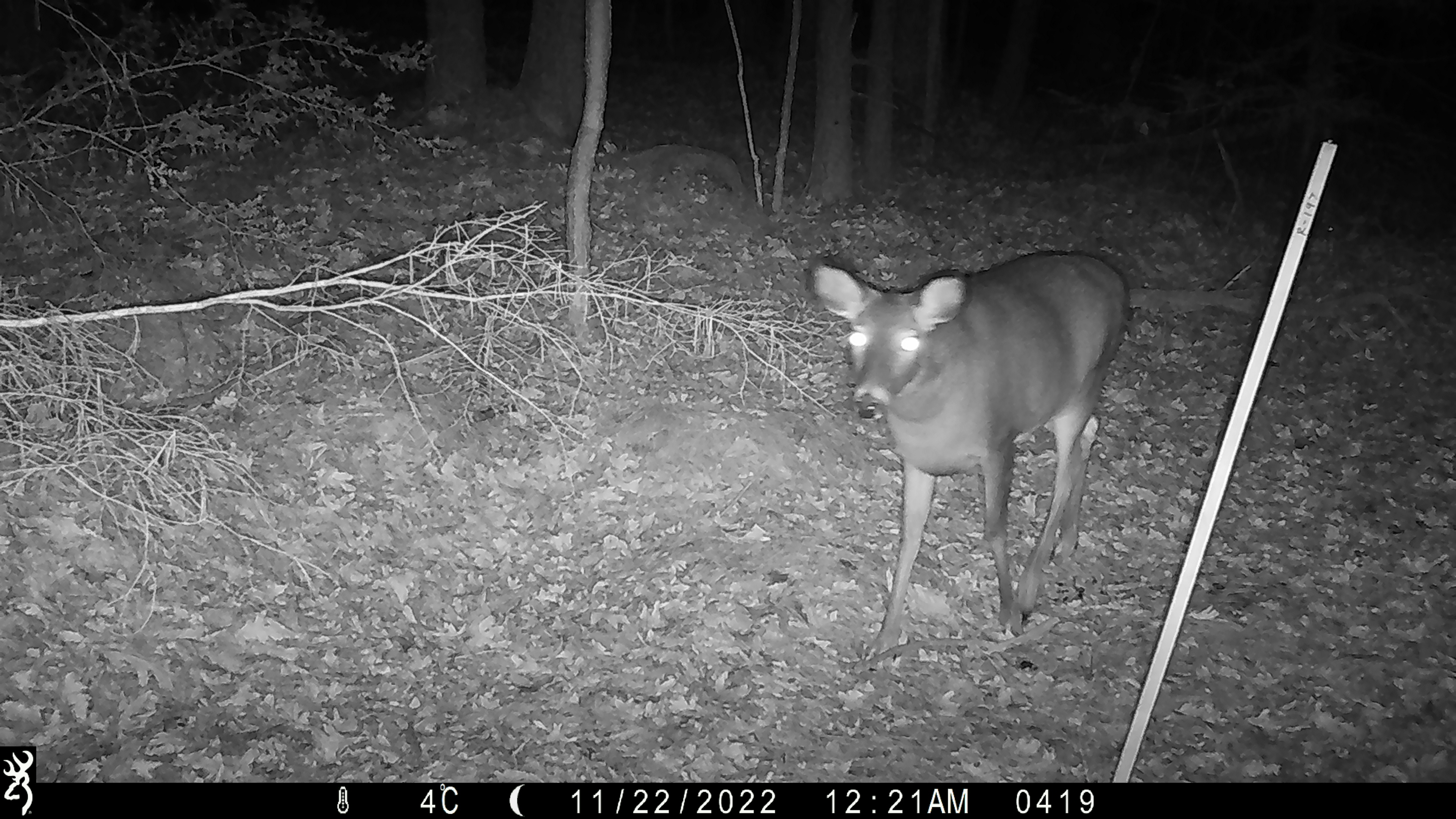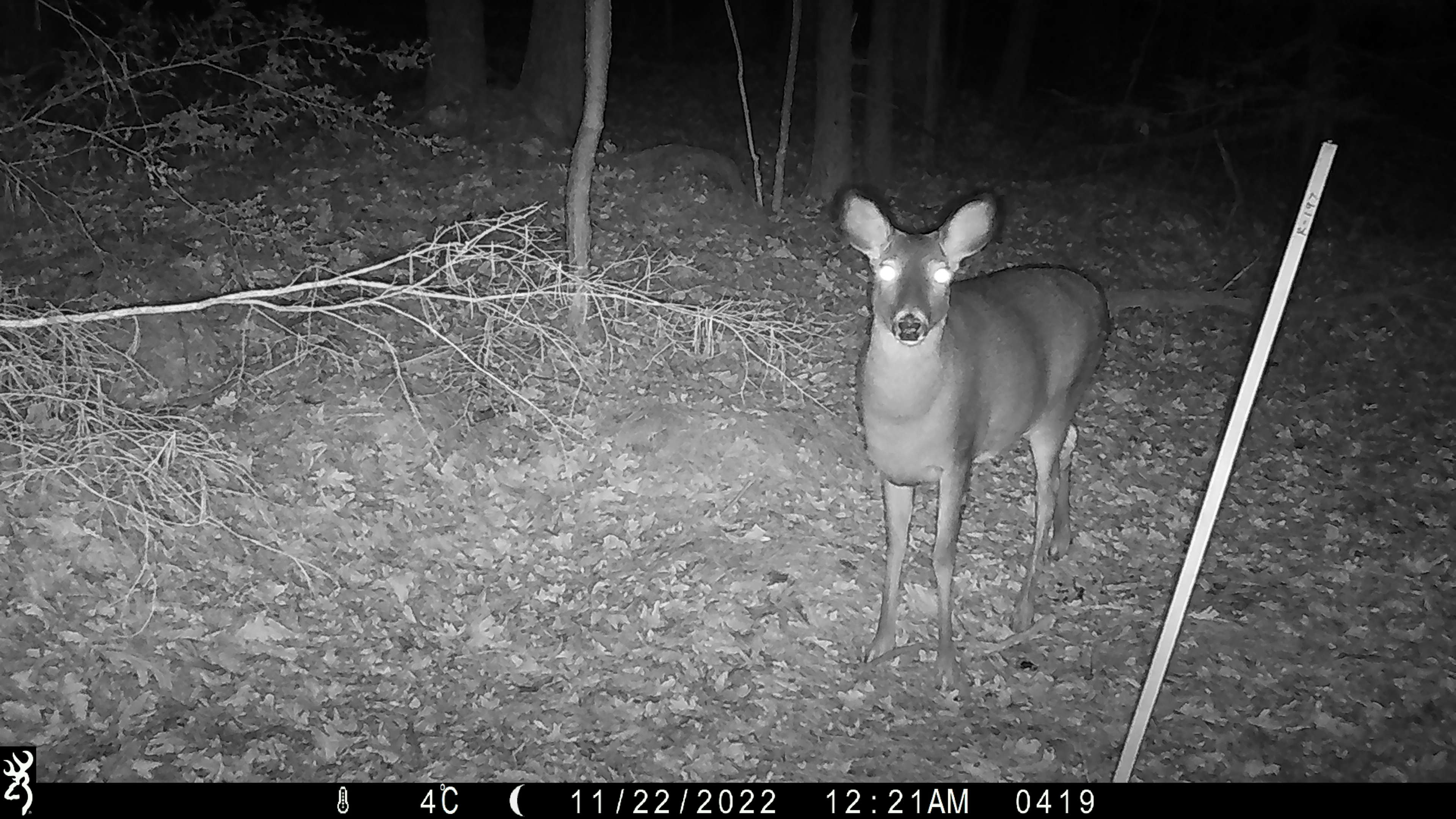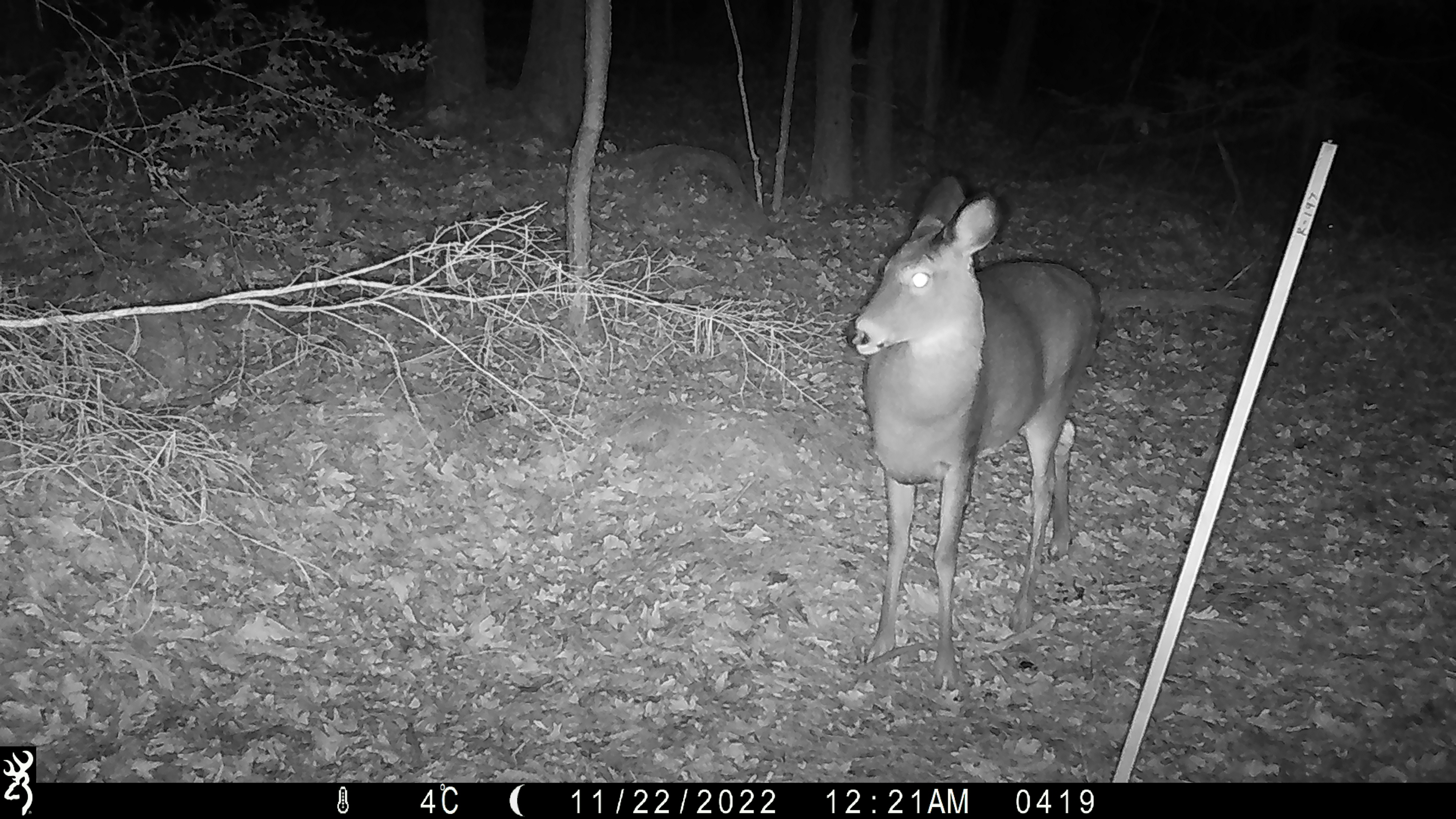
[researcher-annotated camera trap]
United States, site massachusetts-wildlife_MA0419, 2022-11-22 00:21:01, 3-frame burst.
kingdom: Animalia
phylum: Chordata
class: Mammalia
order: Artiodactyla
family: Cervidae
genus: Odocoileus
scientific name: Odocoileus virginianus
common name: white-tailed deer